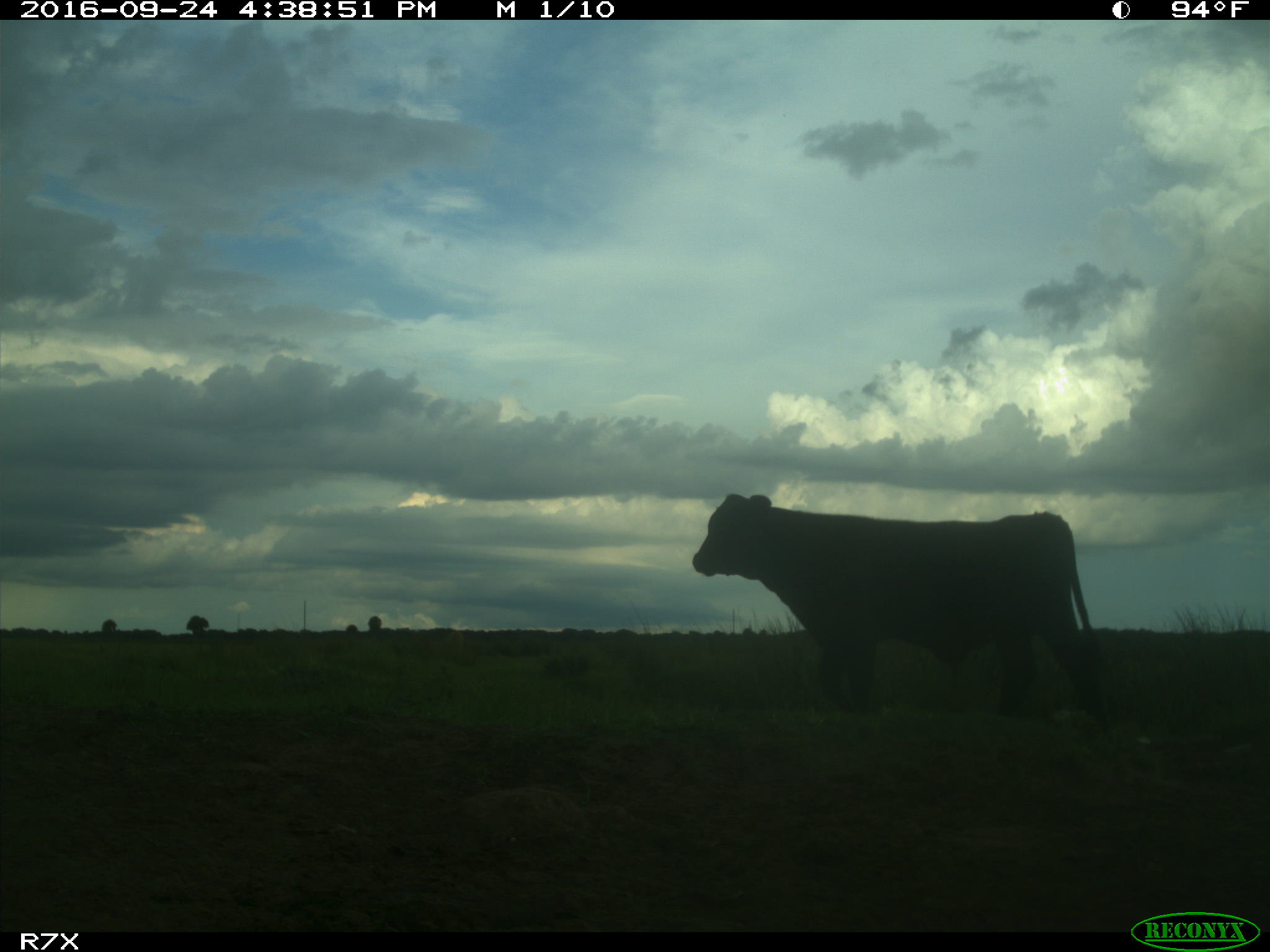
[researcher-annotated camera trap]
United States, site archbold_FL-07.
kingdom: Animalia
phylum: Chordata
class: Mammalia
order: Artiodactyla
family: Bovidae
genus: Bos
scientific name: Bos taurus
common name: domestic cow